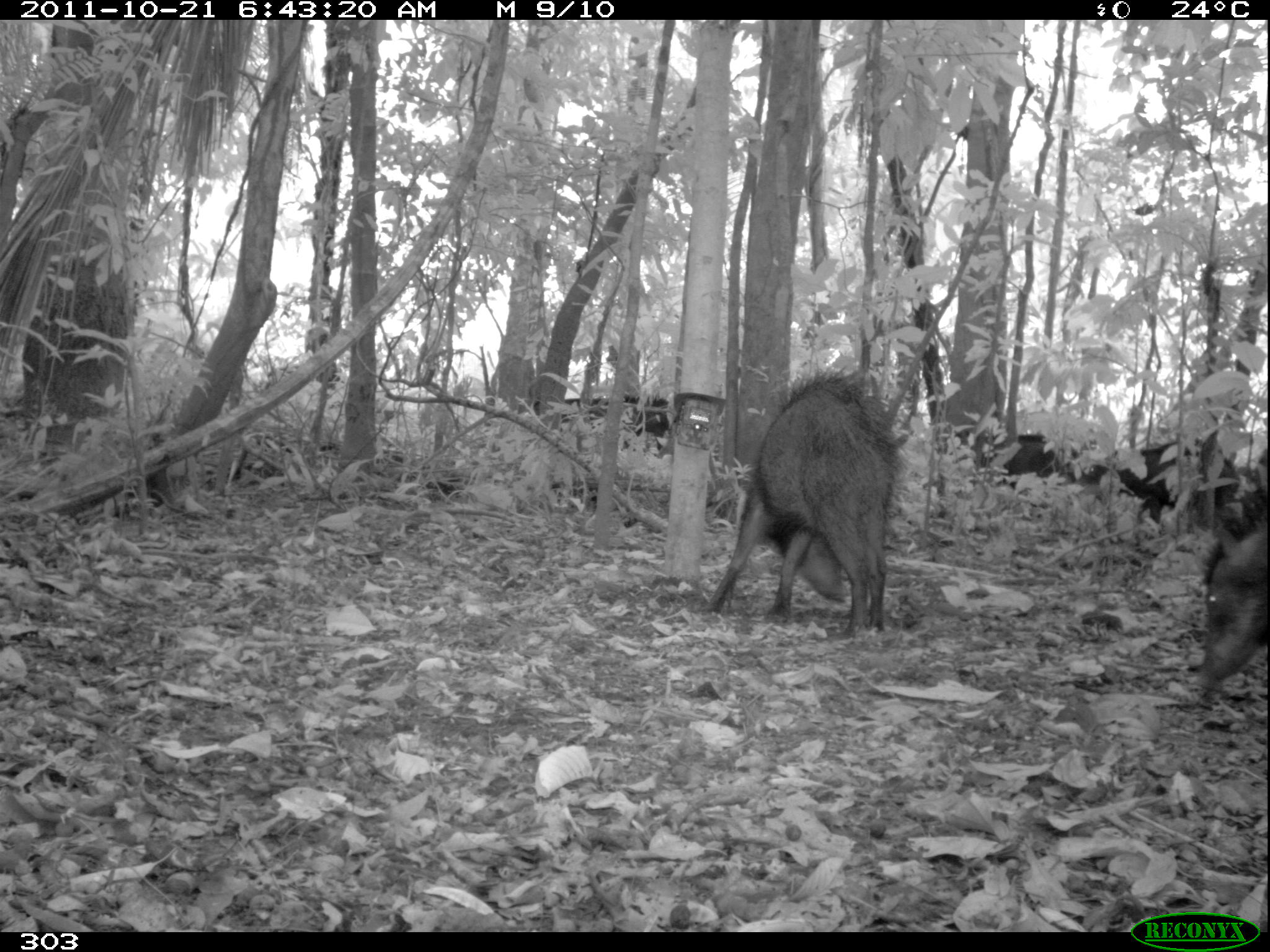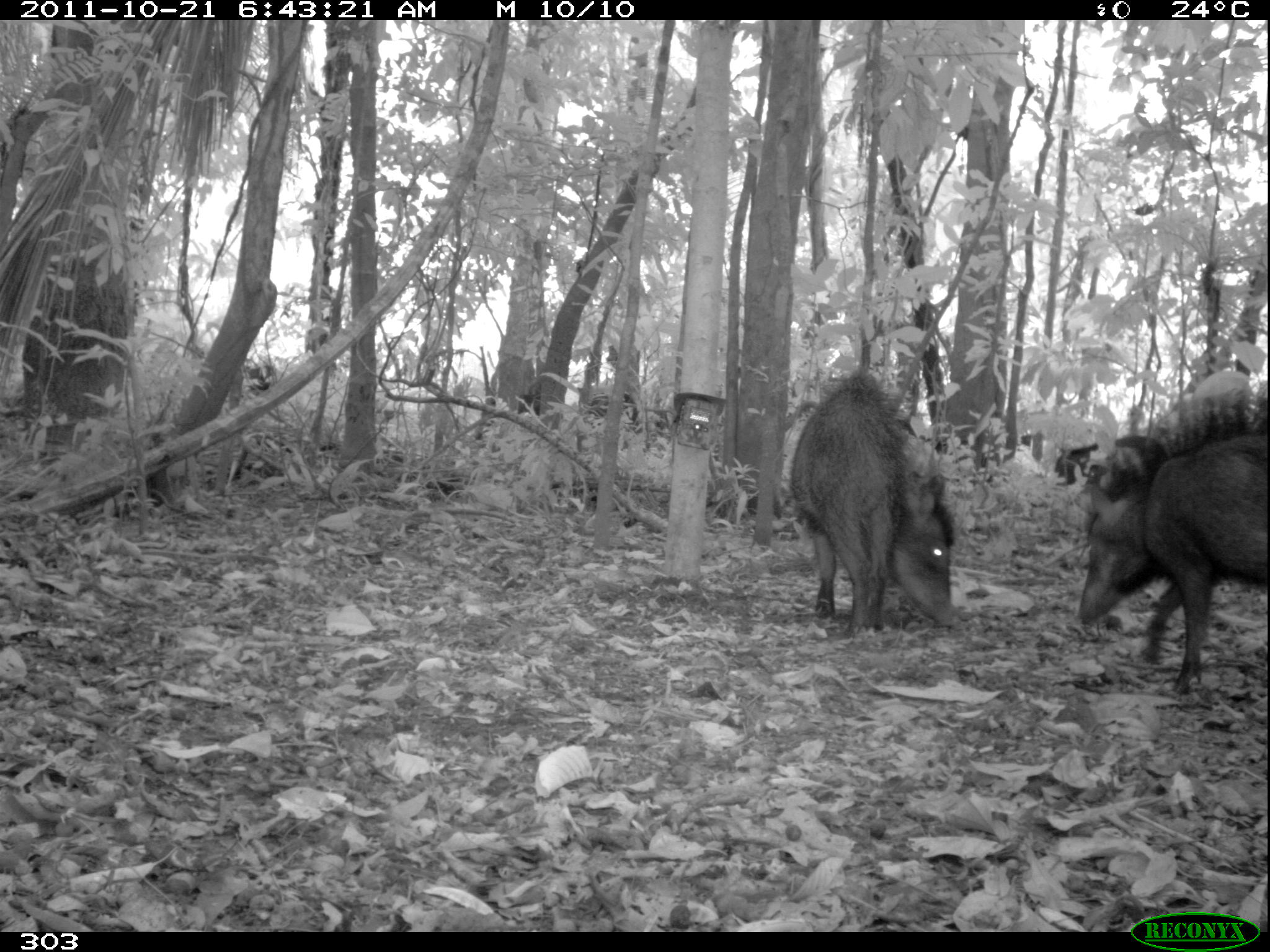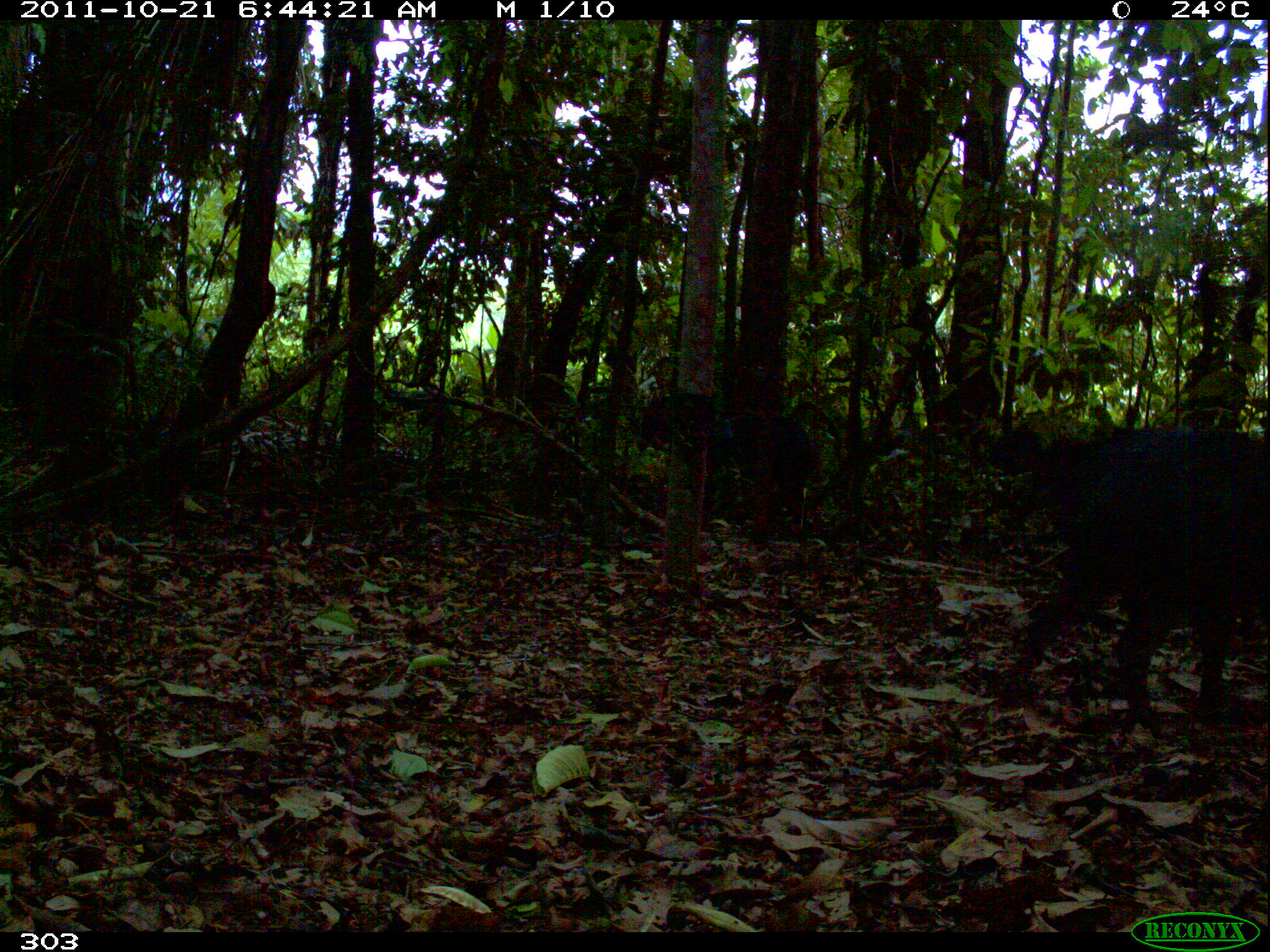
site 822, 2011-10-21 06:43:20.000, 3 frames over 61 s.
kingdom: Animalia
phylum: Chordata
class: Mammalia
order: Artiodactyla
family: Tayassuidae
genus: Tayassu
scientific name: Tayassu pecari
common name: white-lipped peccary